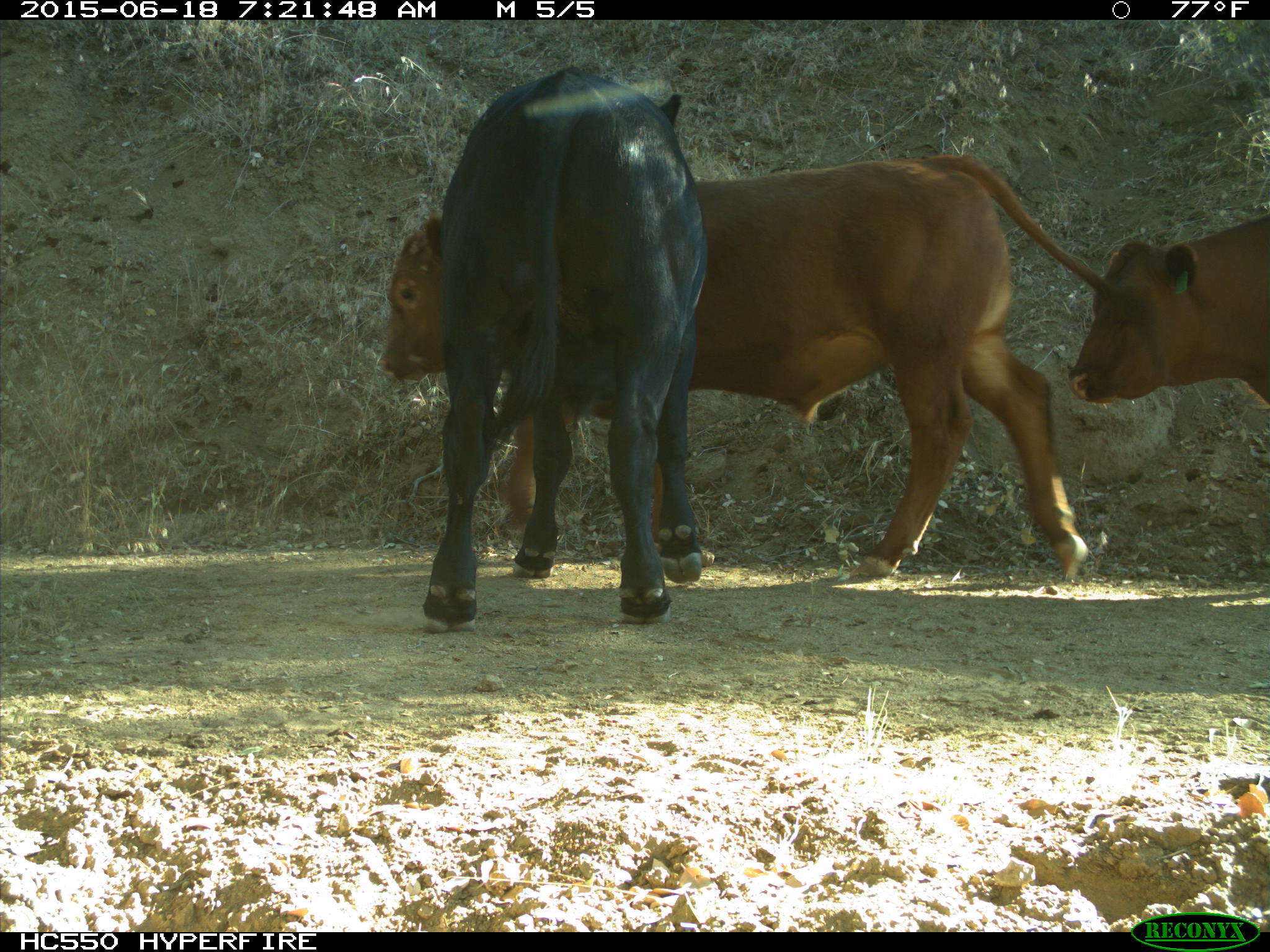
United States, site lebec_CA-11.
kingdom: Animalia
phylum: Chordata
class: Mammalia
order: Artiodactyla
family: Bovidae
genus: Bos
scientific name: Bos taurus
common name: domestic cow